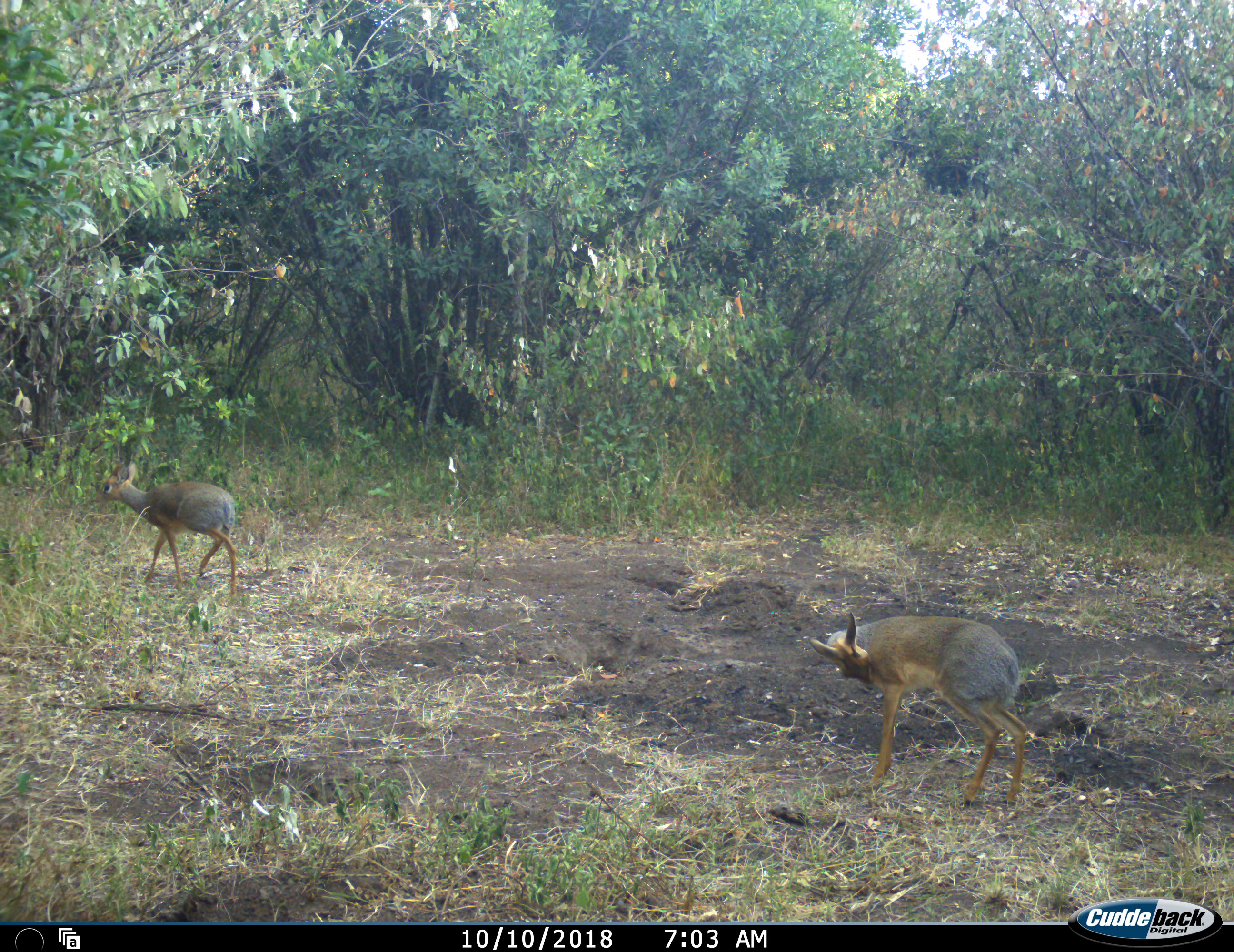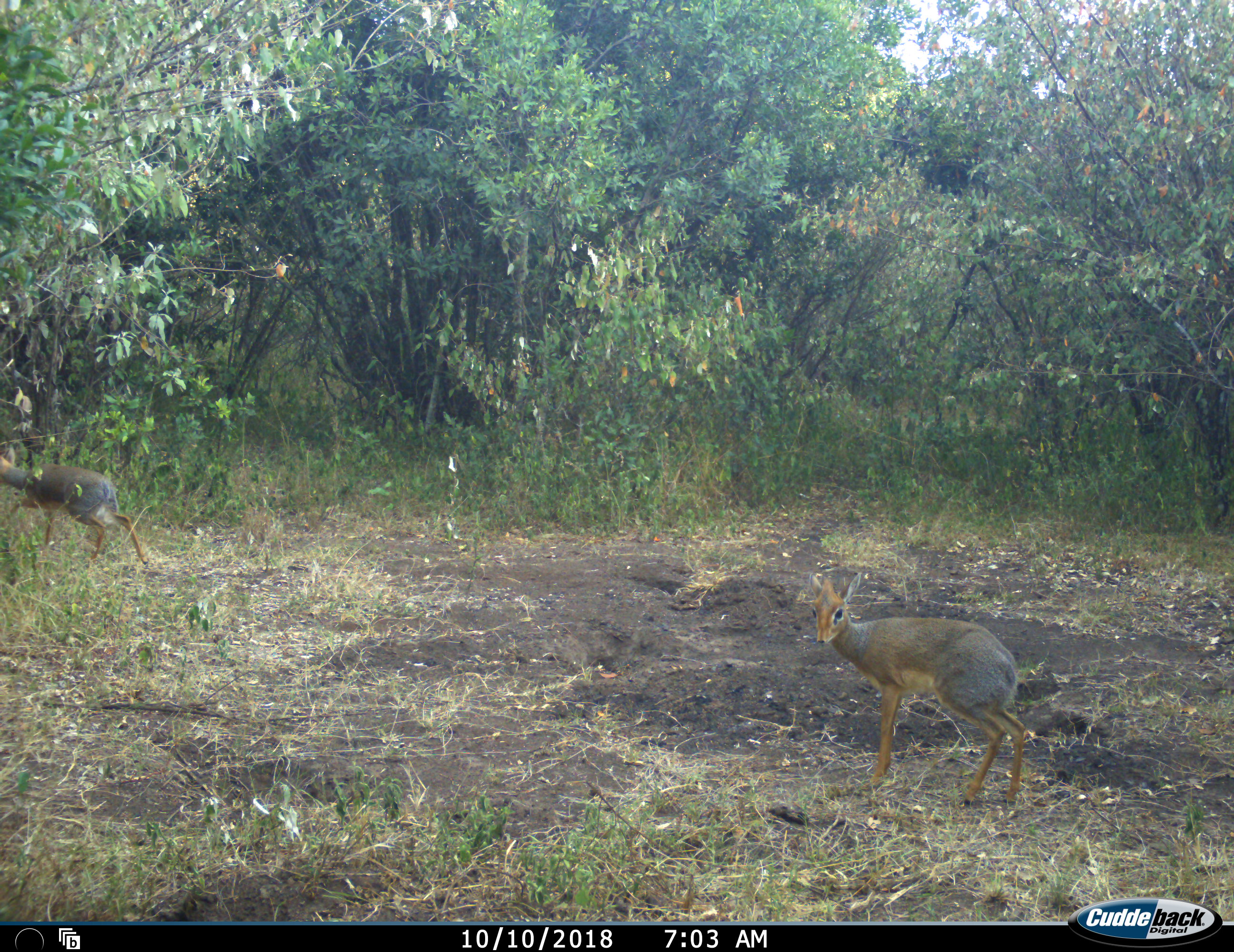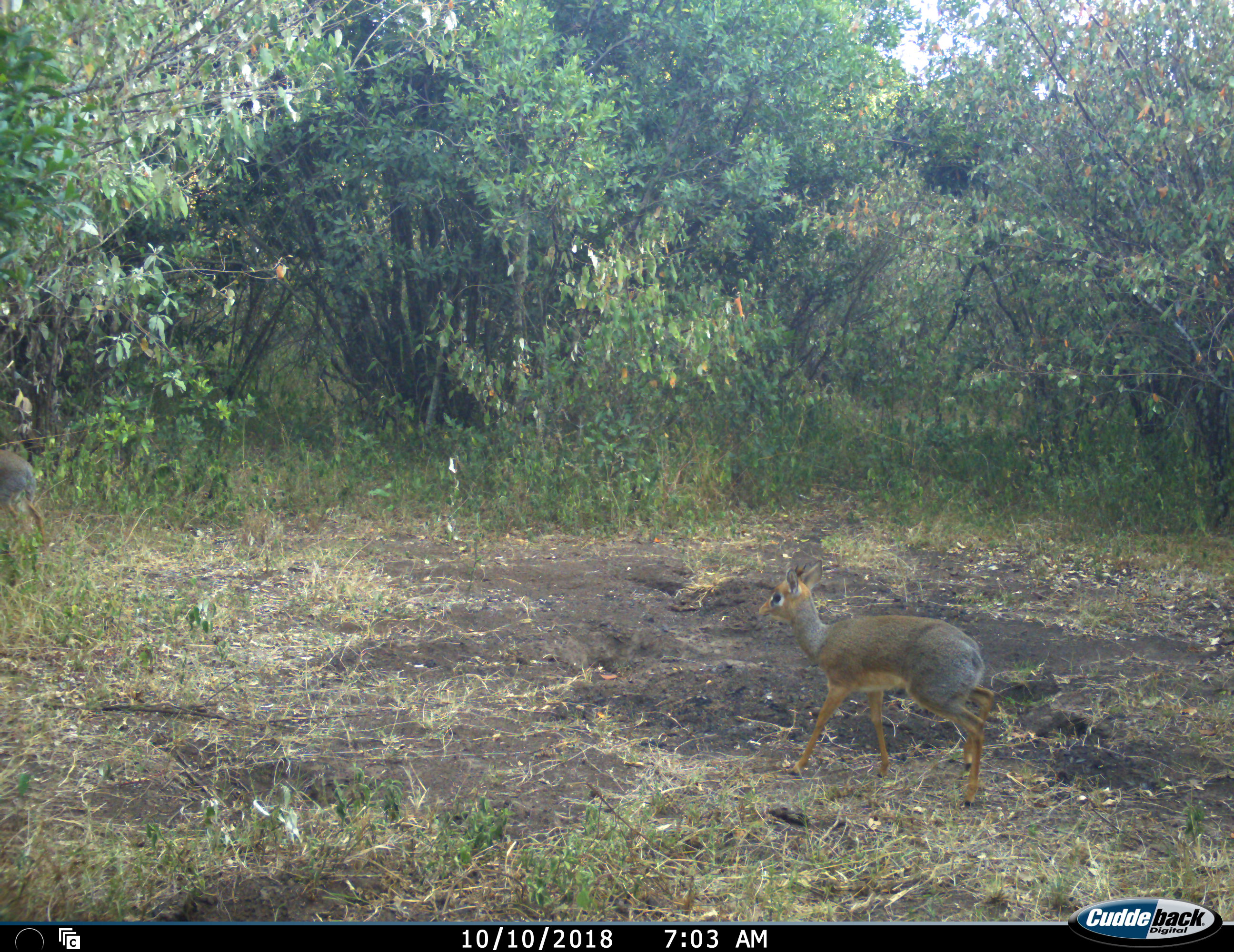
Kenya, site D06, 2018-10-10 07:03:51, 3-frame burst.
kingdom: Animalia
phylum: Chordata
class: Mammalia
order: Artiodactyla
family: Bovidae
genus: Madoqua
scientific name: Madoqua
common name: dikdik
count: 2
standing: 67%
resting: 0%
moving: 100%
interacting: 0%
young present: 17%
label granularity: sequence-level